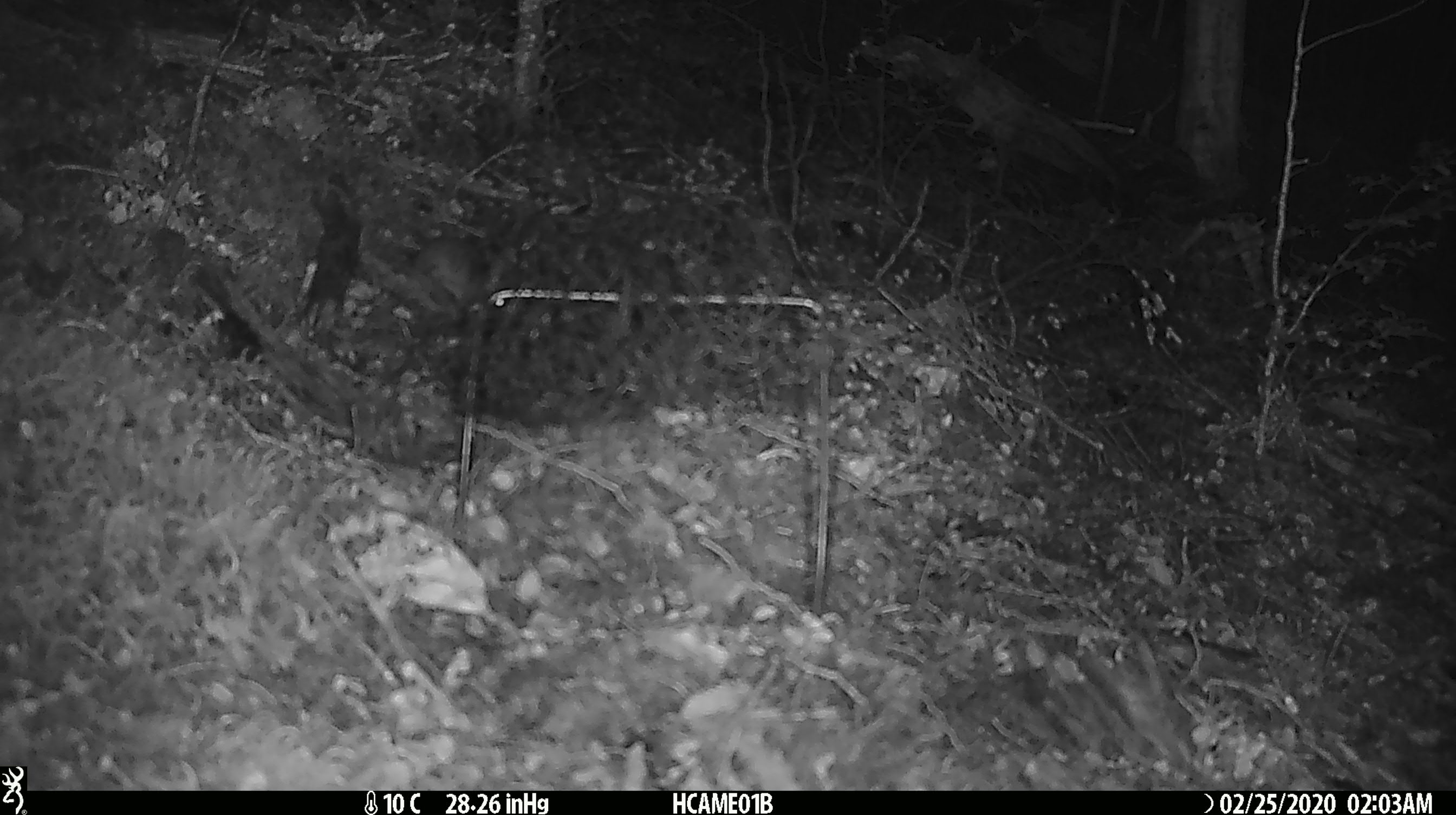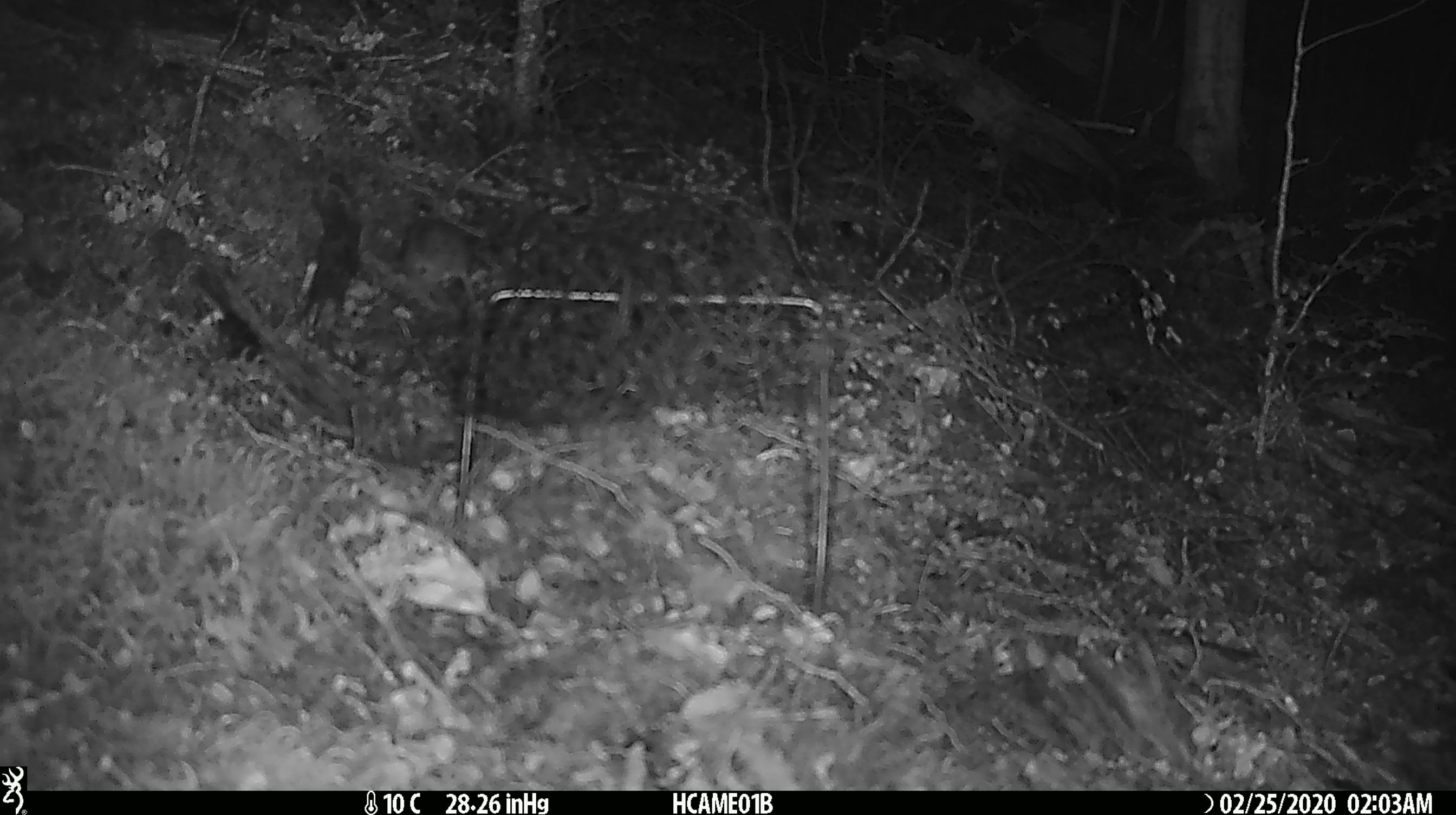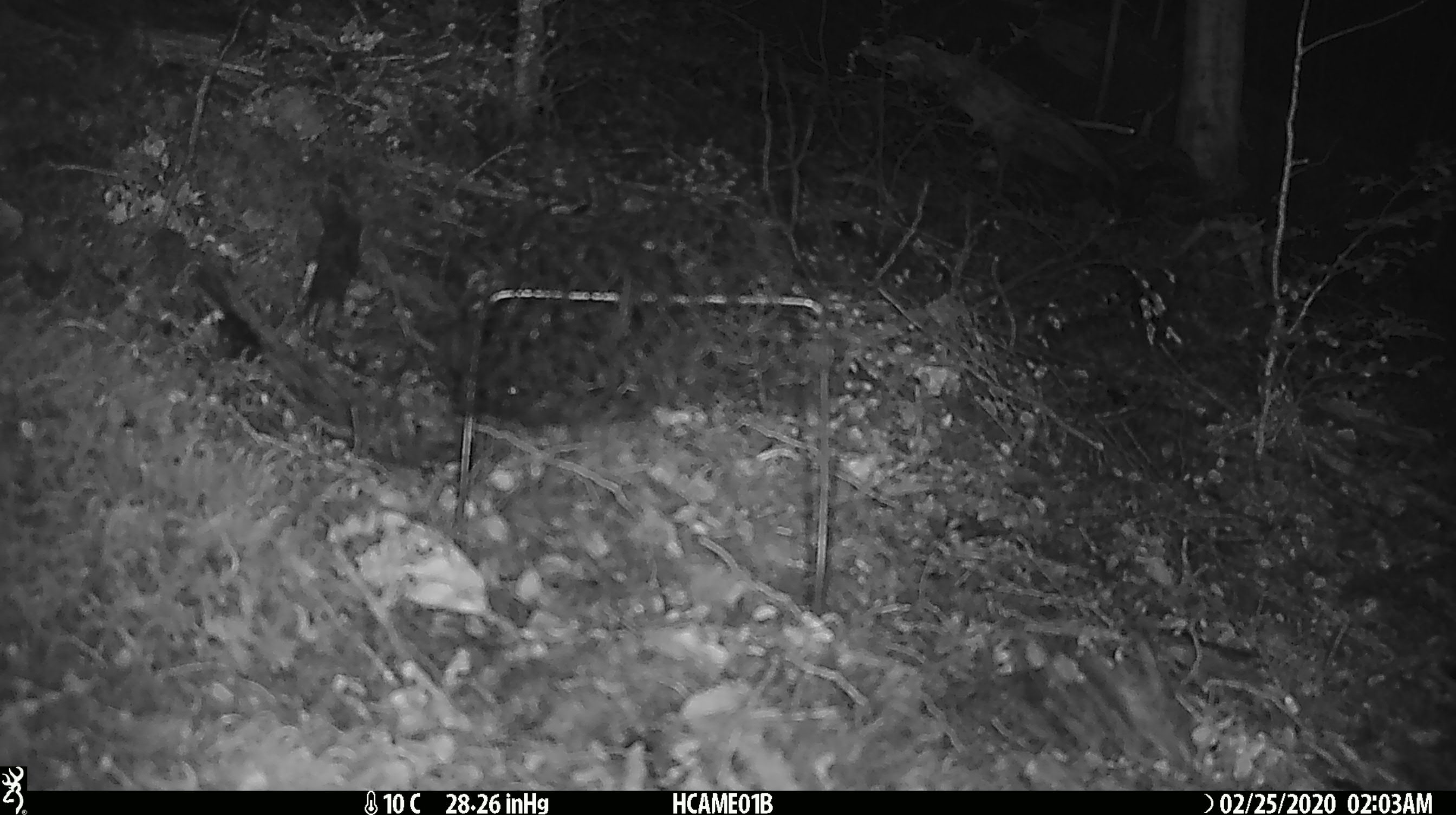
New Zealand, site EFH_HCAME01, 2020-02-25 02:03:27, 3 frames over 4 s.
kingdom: Animalia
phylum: Chordata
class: Mammalia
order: Rodentia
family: Muridae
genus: Mus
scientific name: Mus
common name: mouse